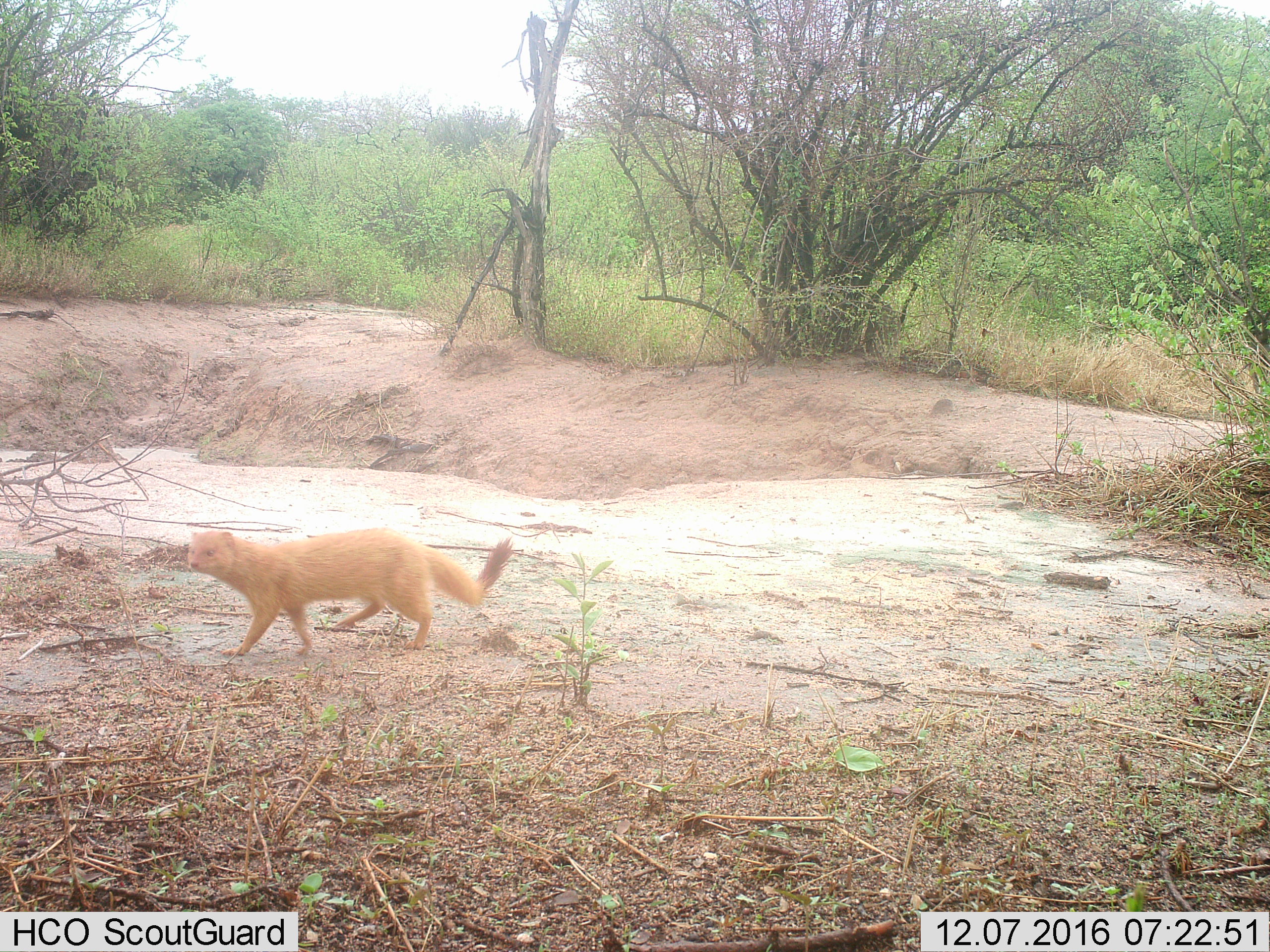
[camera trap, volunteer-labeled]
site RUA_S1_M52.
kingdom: Animalia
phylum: Chordata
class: Mammalia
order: Carnivora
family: Herpestidae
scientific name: Herpestidae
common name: mongoose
Mongoose (Herpestidae), count 1. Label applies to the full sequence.